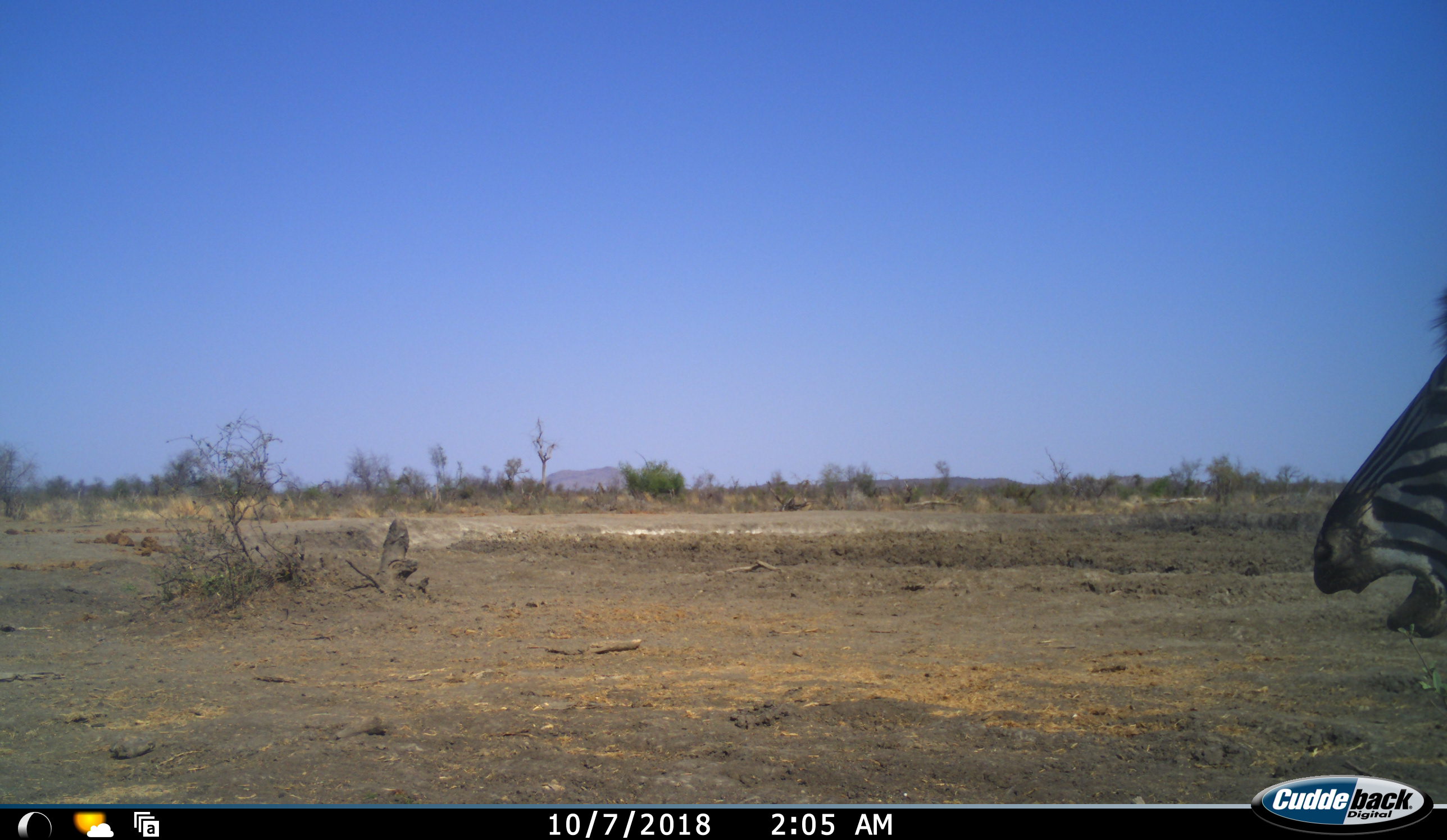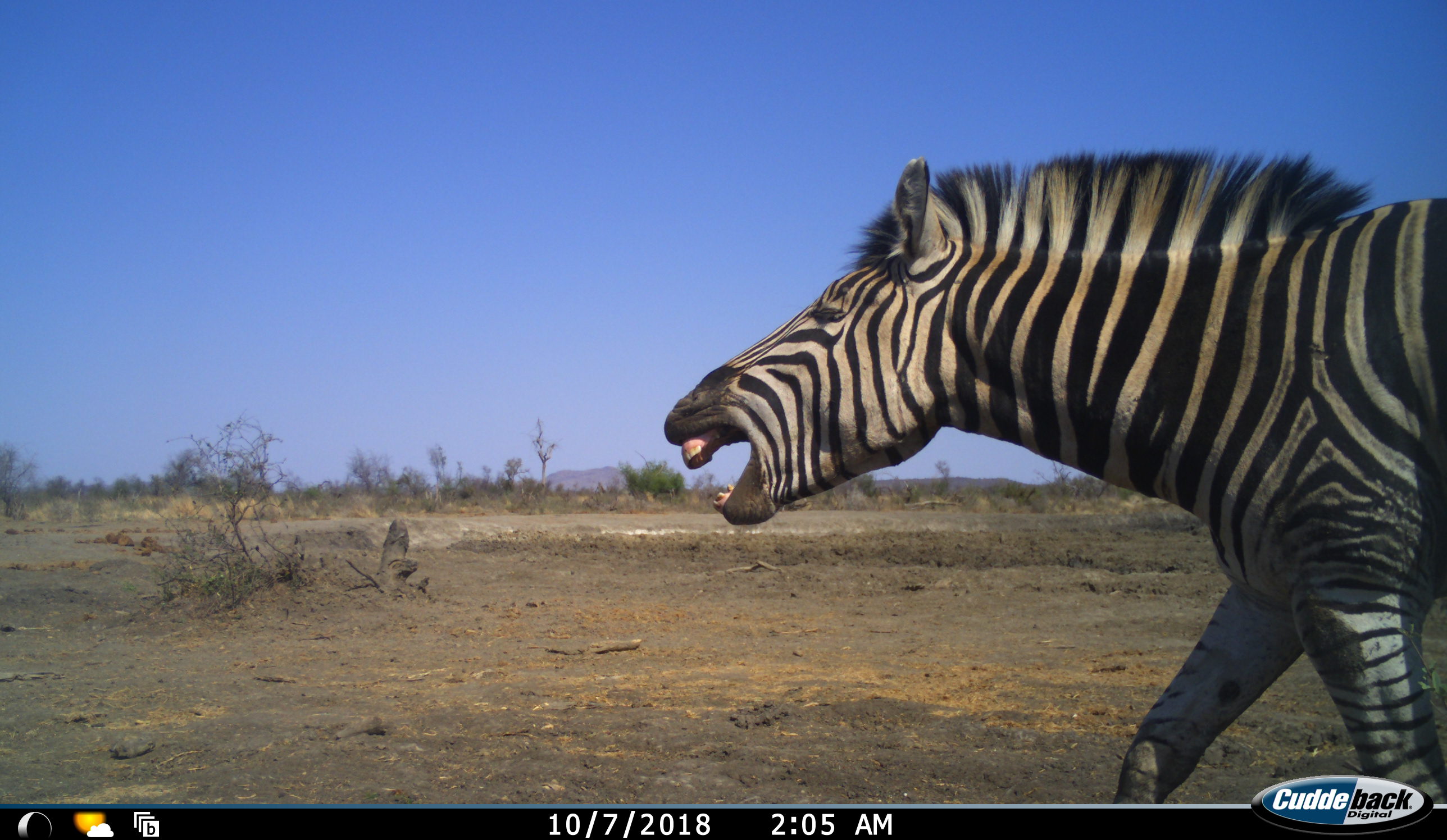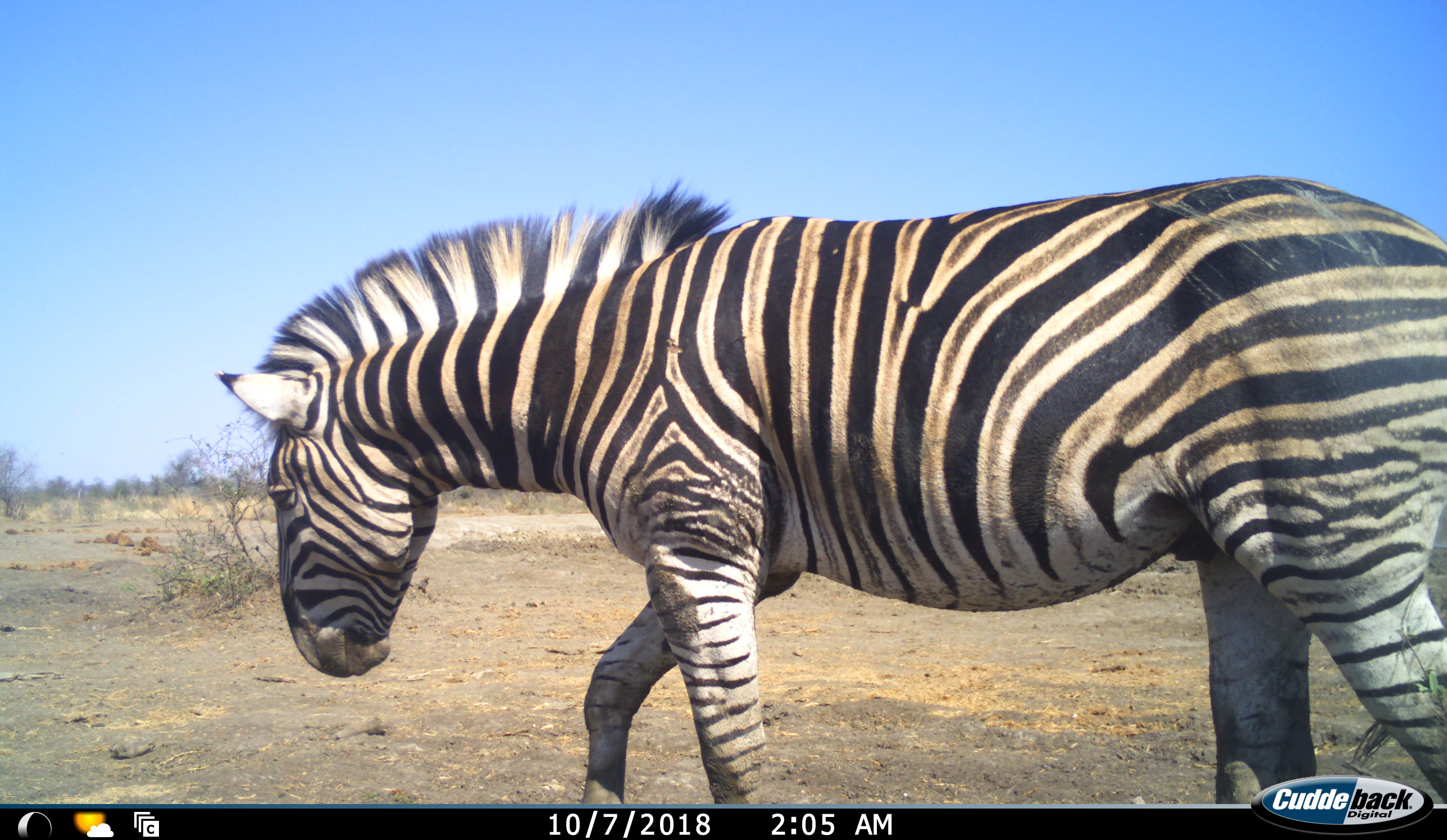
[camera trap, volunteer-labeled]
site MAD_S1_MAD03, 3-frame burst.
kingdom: Animalia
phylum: Chordata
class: Mammalia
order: Perissodactyla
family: Equidae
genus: Equus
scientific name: Equus quagga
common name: plains zebra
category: zebraplains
Zebraplains (plains zebra) (Equus quagga), count 1. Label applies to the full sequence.